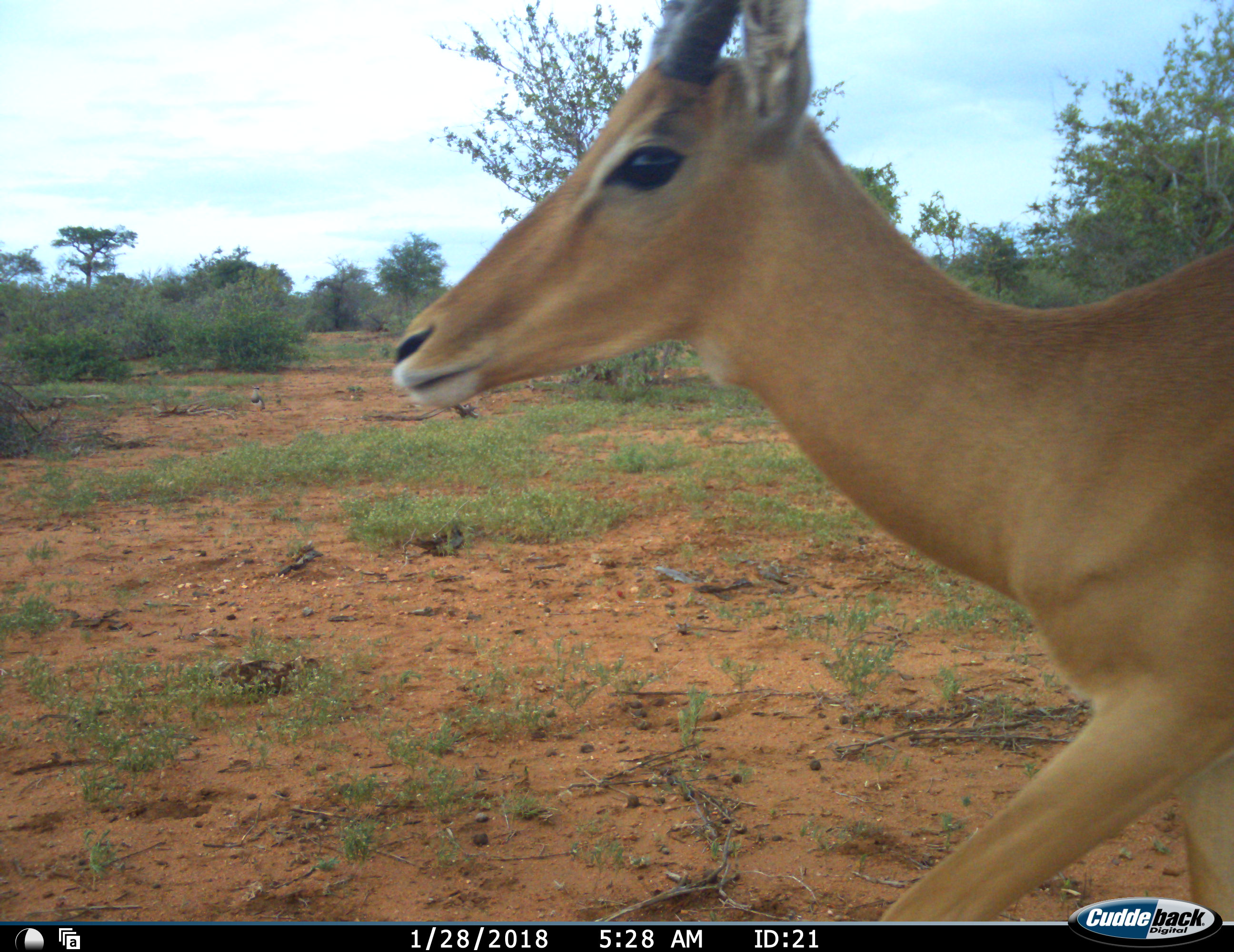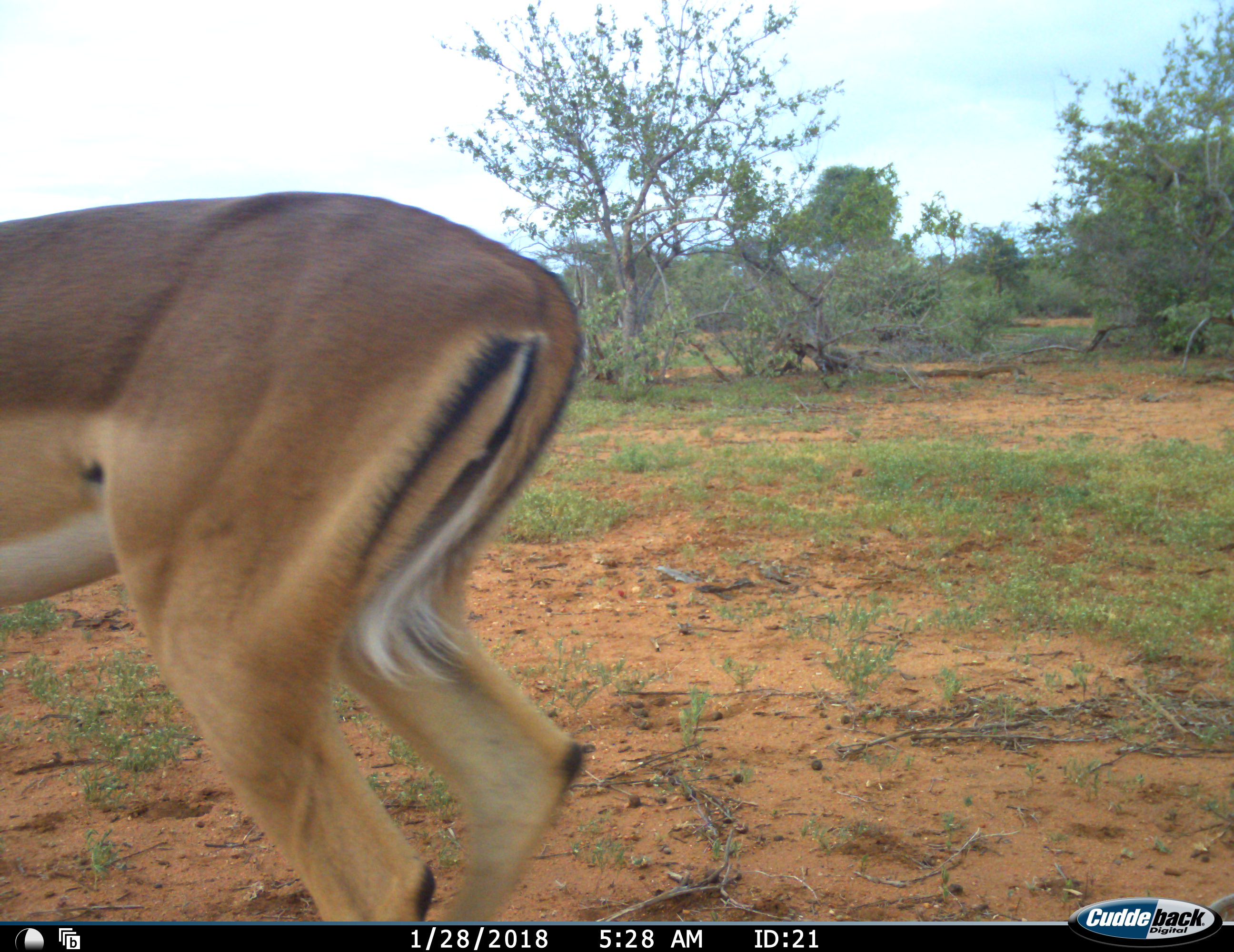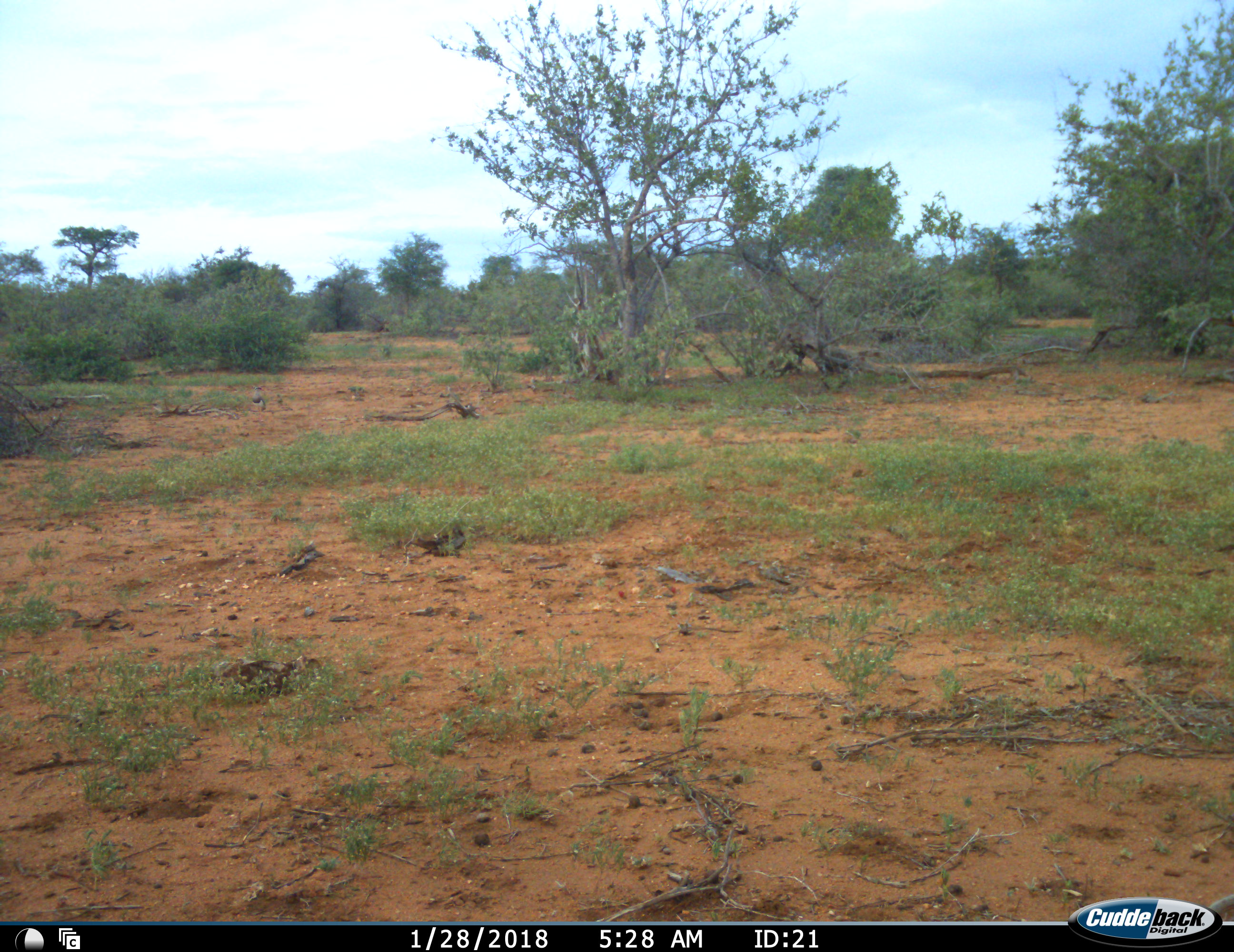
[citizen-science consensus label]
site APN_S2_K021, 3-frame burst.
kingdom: Animalia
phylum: Chordata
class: Mammalia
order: Artiodactyla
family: Bovidae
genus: Aepyceros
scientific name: Aepyceros melampus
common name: impala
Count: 1.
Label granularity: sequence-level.